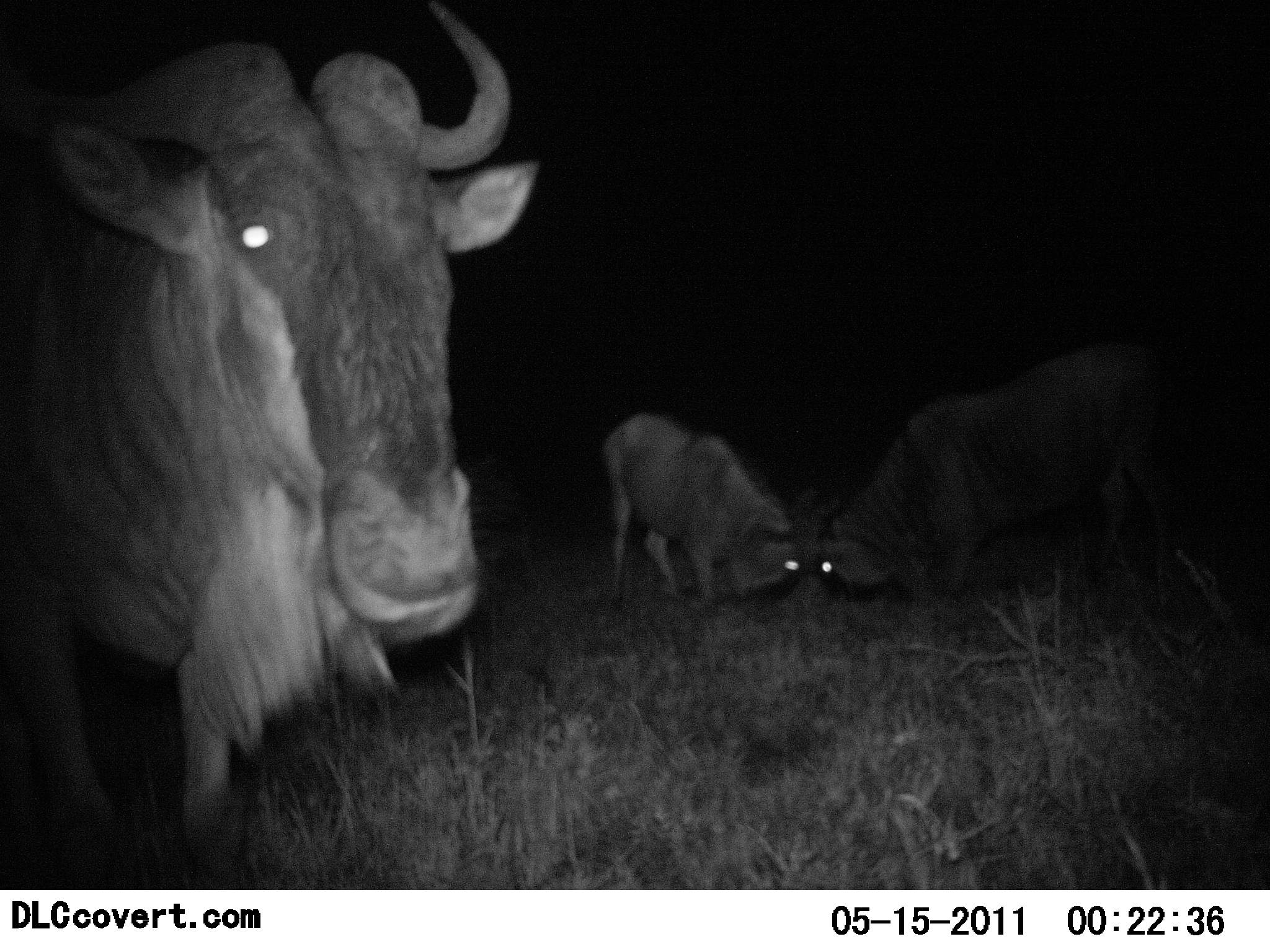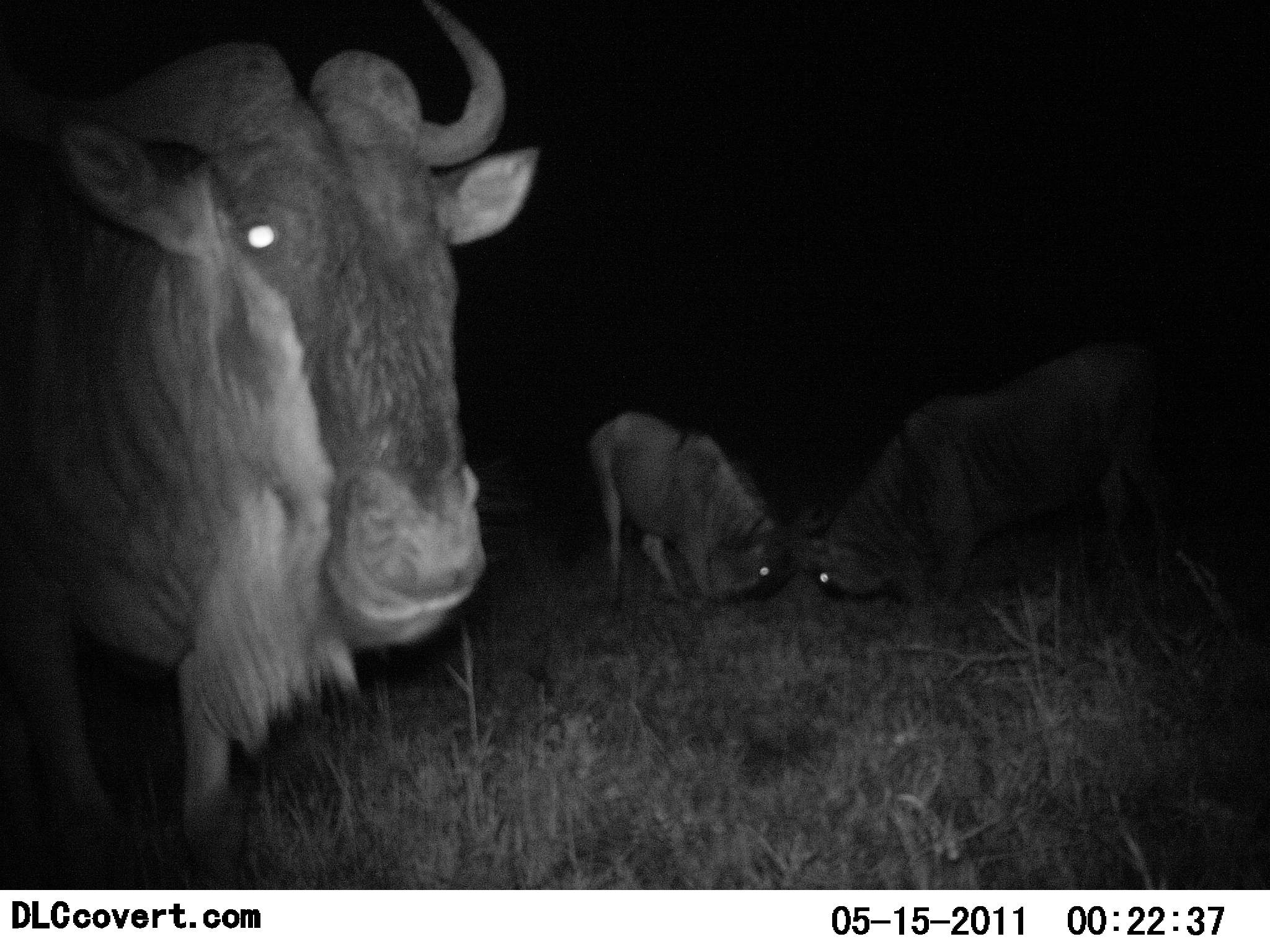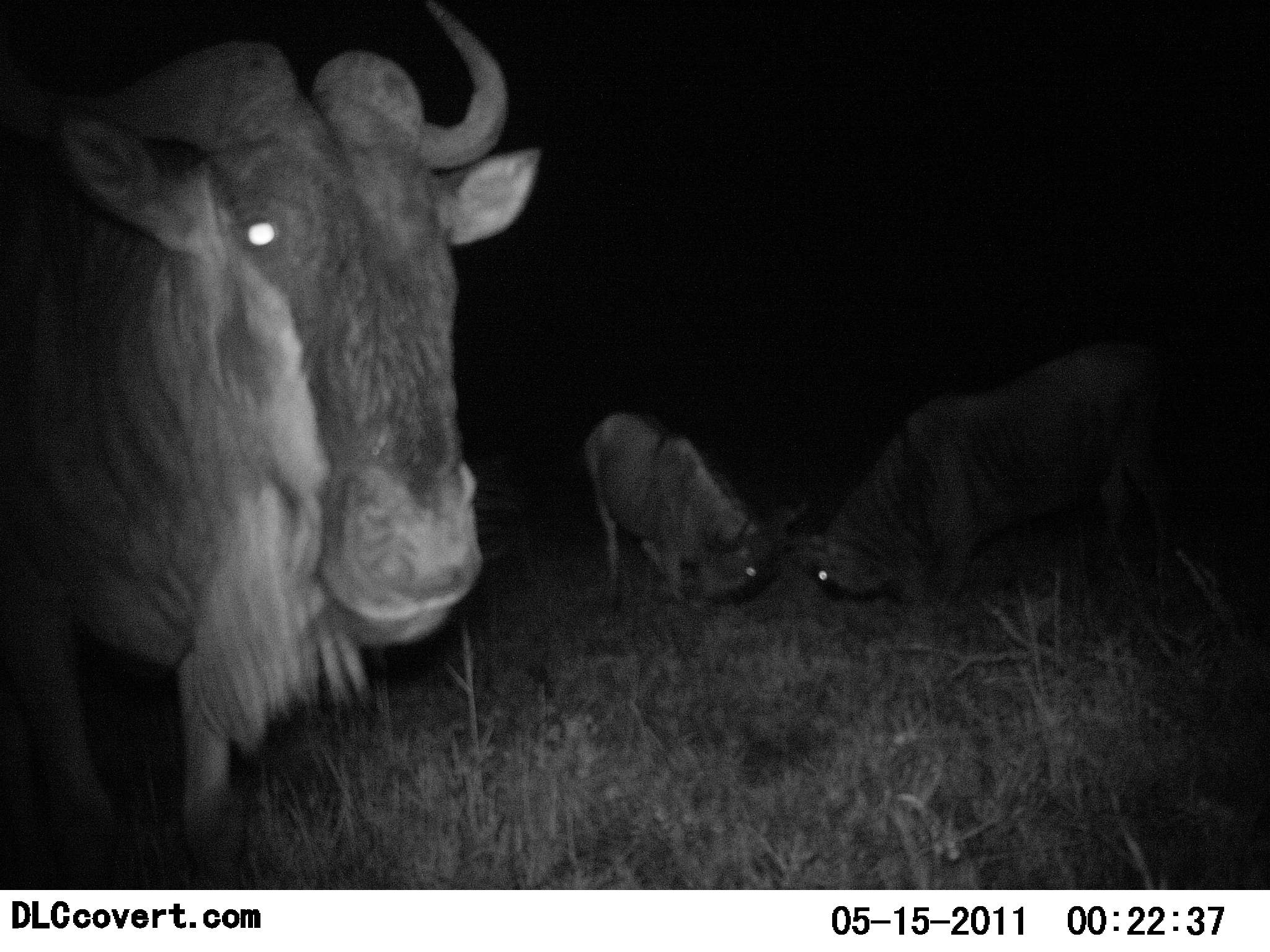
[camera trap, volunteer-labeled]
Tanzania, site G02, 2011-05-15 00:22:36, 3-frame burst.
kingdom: Animalia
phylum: Chordata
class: Mammalia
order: Artiodactyla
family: Bovidae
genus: Connochaetes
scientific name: Connochaetes taurinus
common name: blue wildebeest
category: wildebeest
Wildebeest (blue wildebeest) (Connochaetes taurinus), count 3. Behavior (volunteer vote fractions): standing 64%, resting 0%, moving 0%, interacting 55%. Young present (vote fraction): 9%. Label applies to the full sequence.